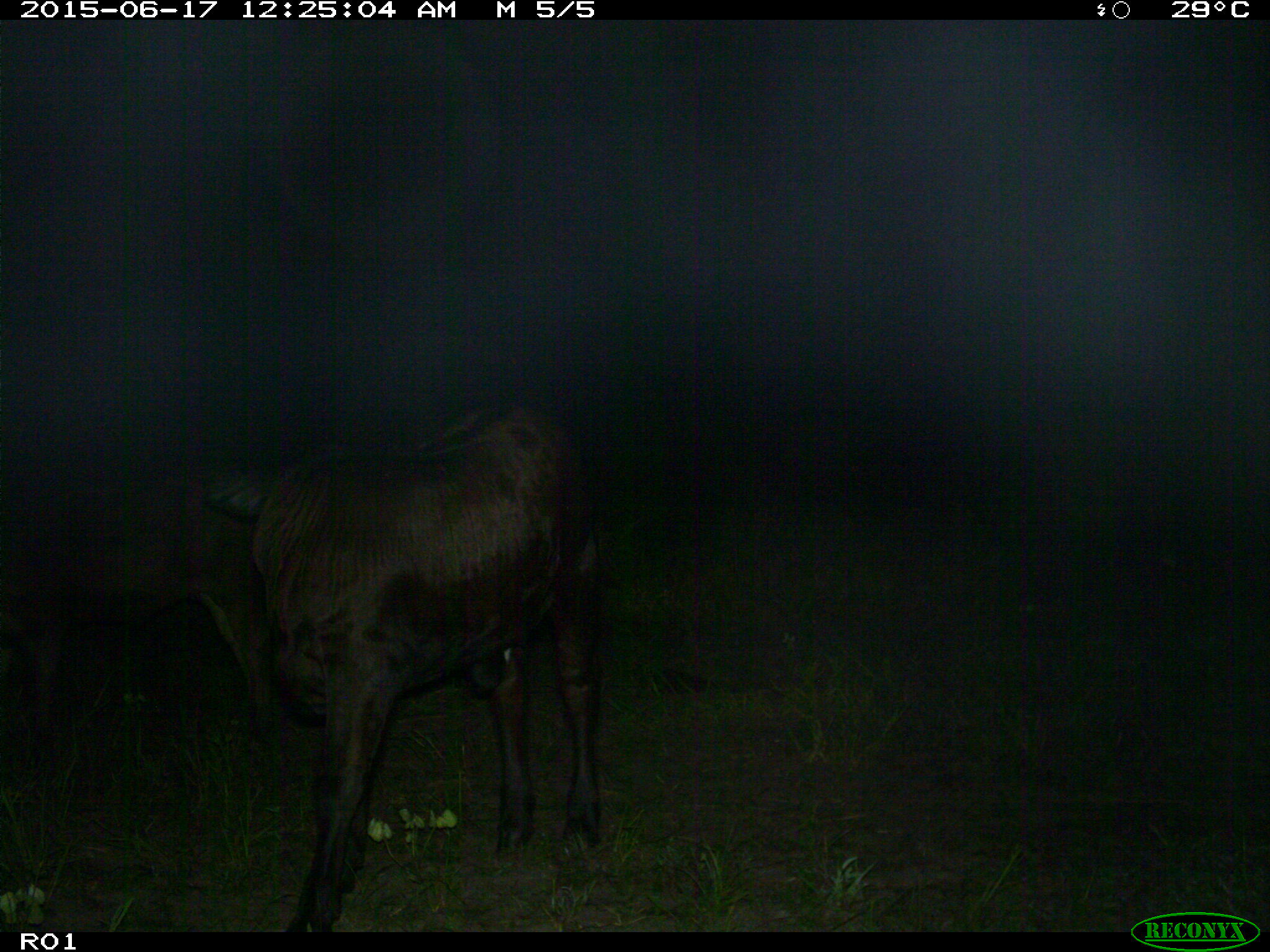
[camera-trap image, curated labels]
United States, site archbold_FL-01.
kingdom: Animalia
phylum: Chordata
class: Mammalia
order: Artiodactyla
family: Bovidae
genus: Bos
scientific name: Bos taurus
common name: domestic cow